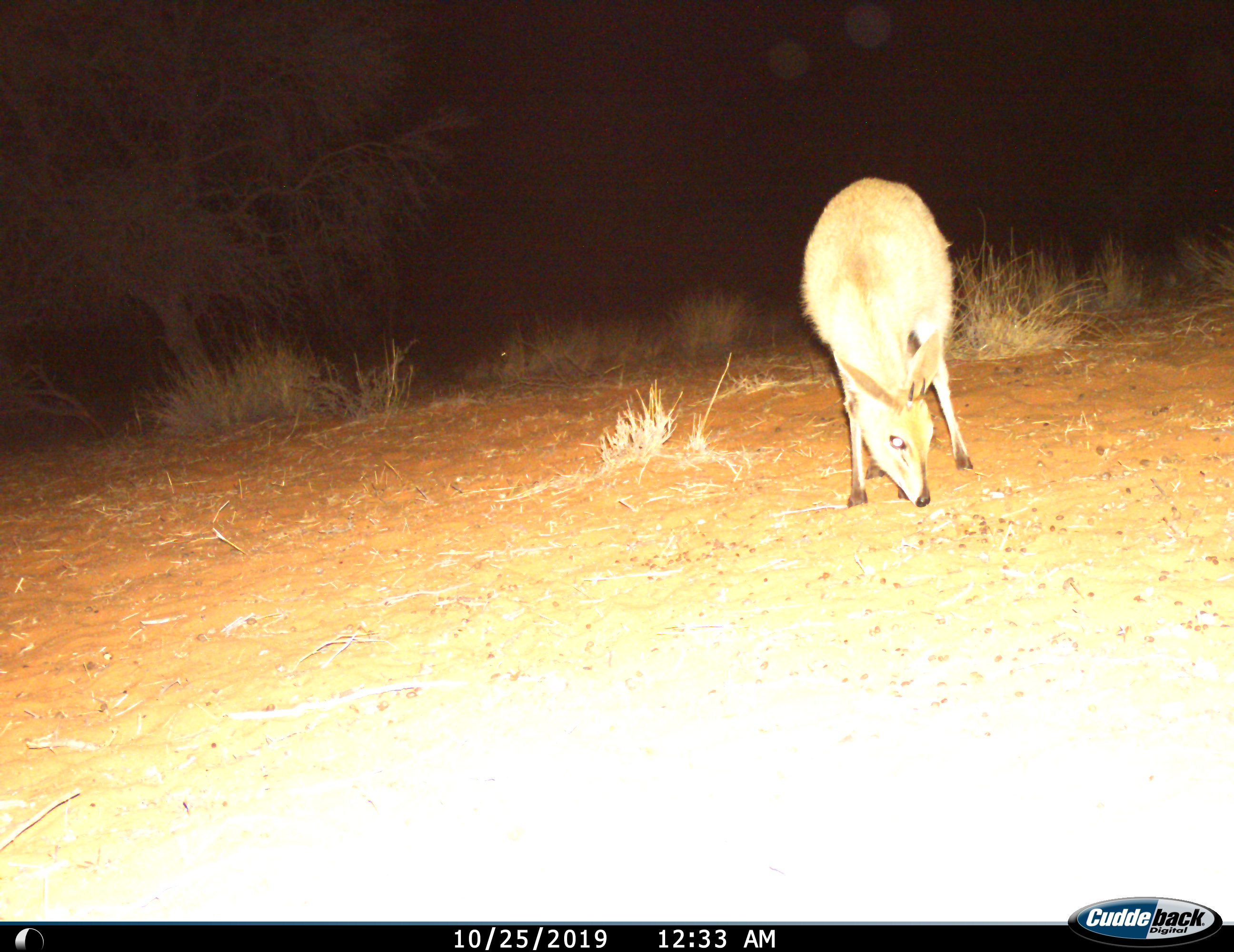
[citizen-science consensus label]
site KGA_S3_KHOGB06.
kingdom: Animalia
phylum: Chordata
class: Mammalia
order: Artiodactyla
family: Bovidae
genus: Sylvicapra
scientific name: Sylvicapra grimmia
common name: common duiker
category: duikercommongrey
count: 1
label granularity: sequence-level